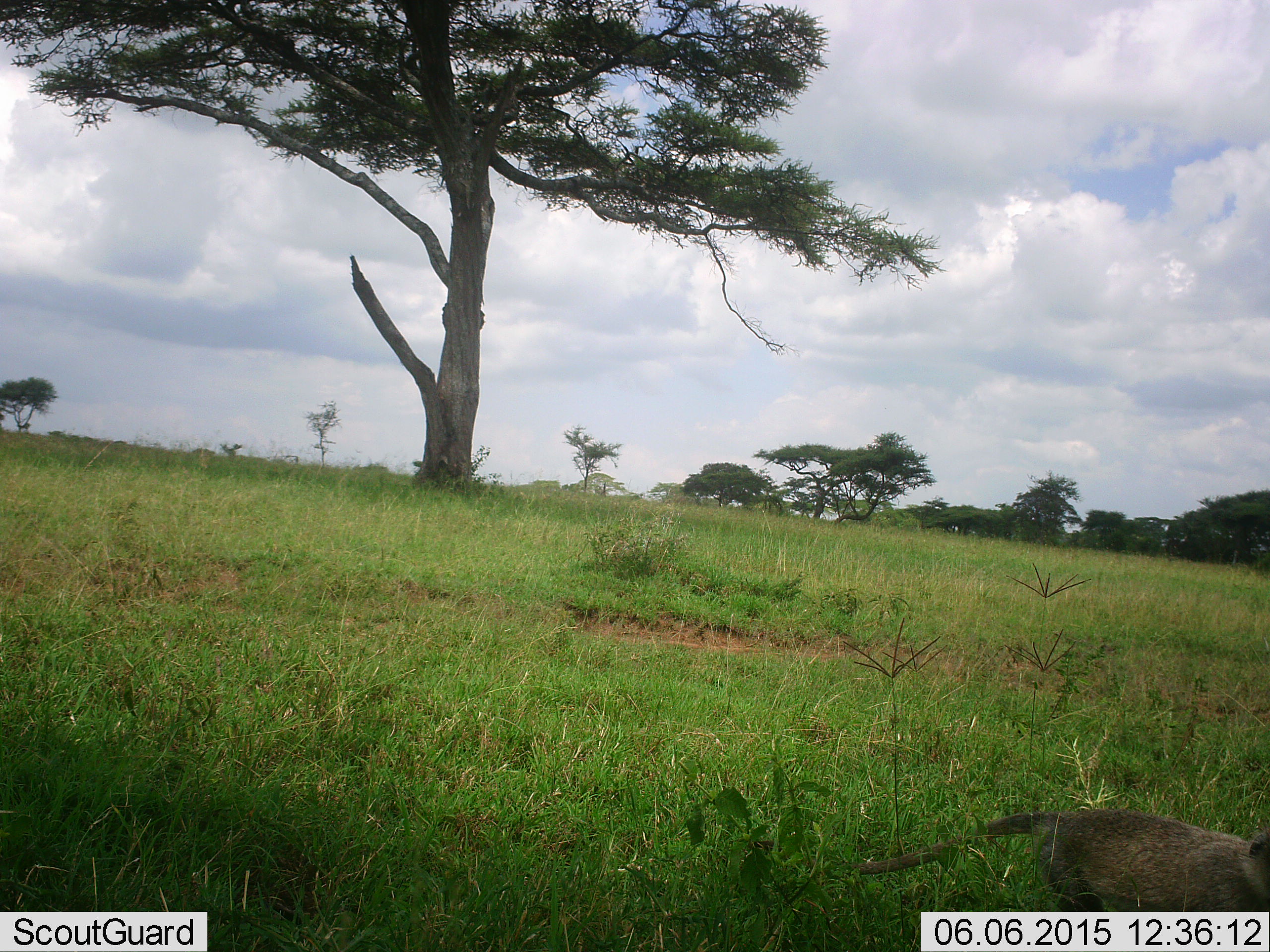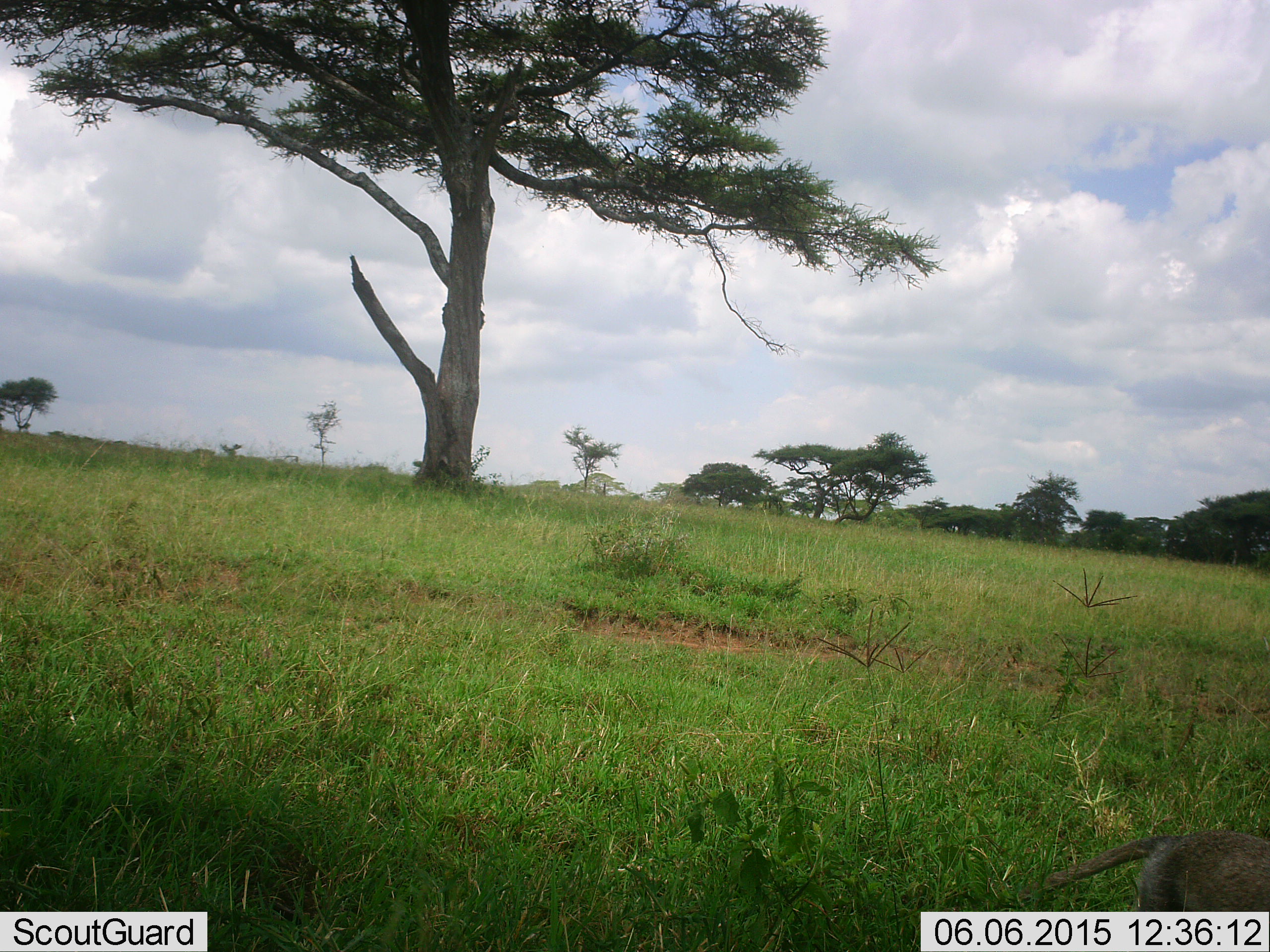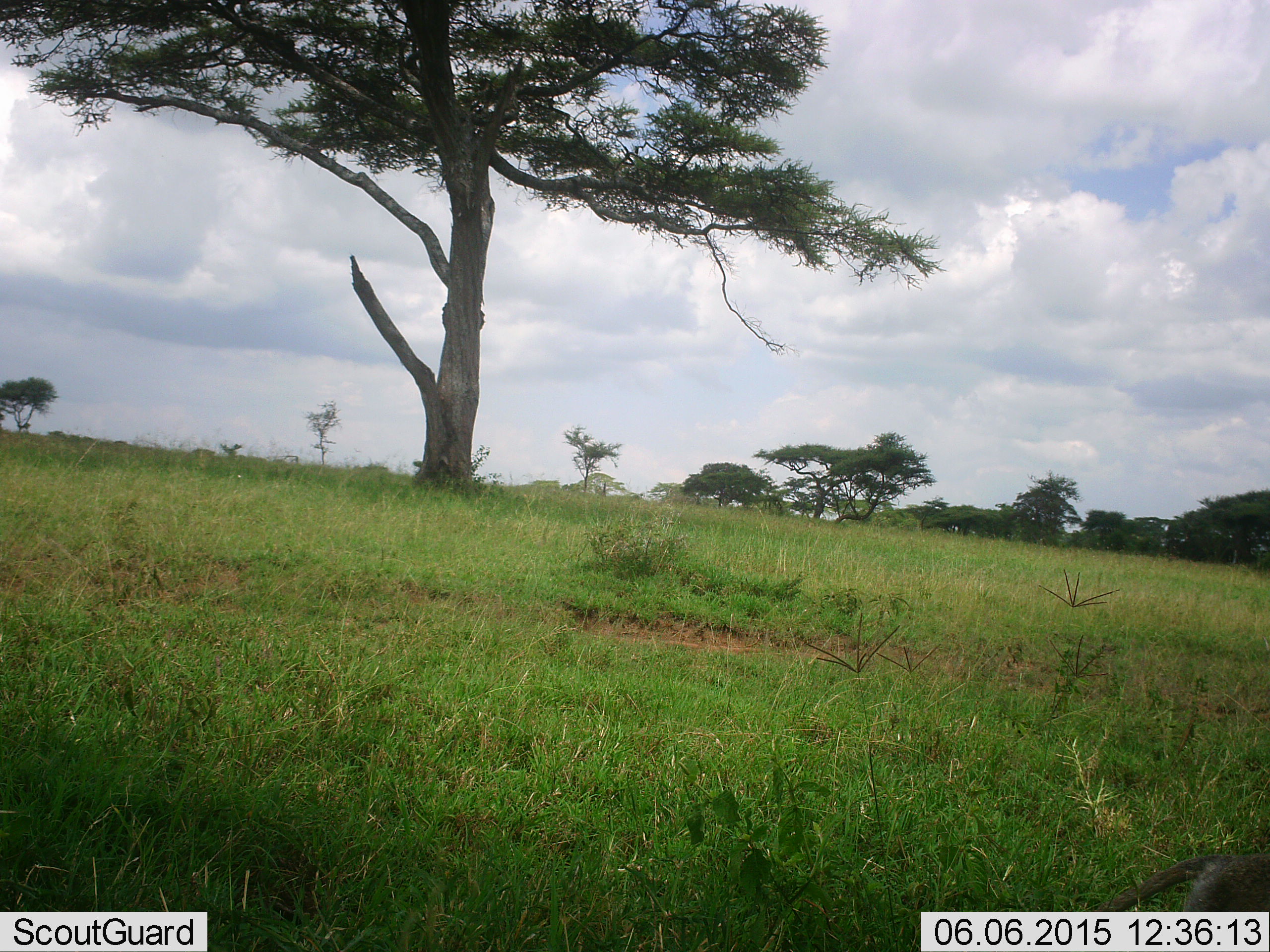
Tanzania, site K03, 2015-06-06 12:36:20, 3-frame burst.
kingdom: Animalia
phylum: Chordata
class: Mammalia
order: Primates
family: Cercopithecidae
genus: Chlorocebus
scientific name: Chlorocebus pygerythrus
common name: vervet monkey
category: monkeyvervet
Monkeyvervet (vervet monkey) (Chlorocebus pygerythrus), count 1. Behavior (volunteer vote fractions): standing 0%, resting 0%, moving 100%, interacting 0%. Young present (vote fraction): 0%. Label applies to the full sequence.